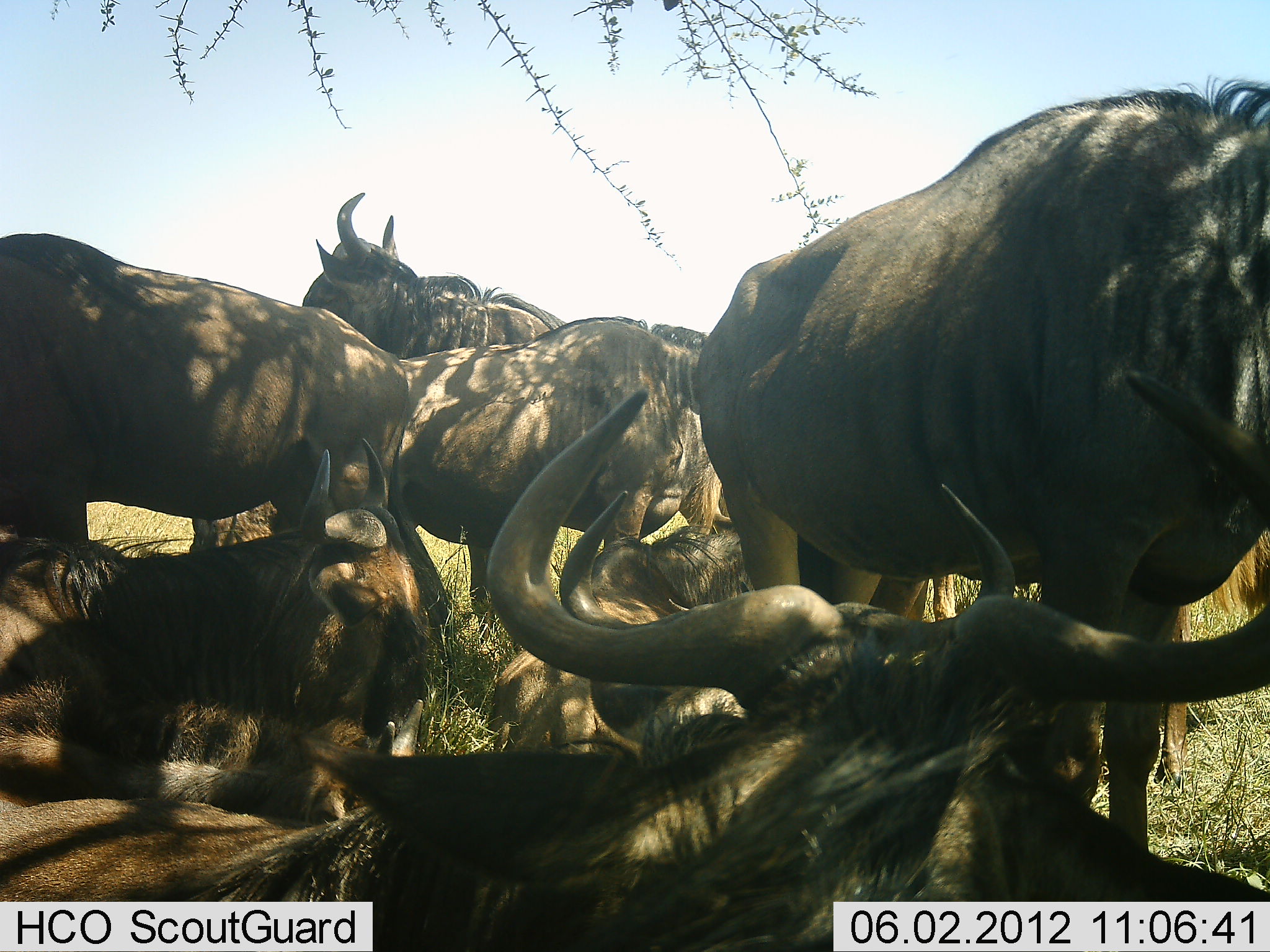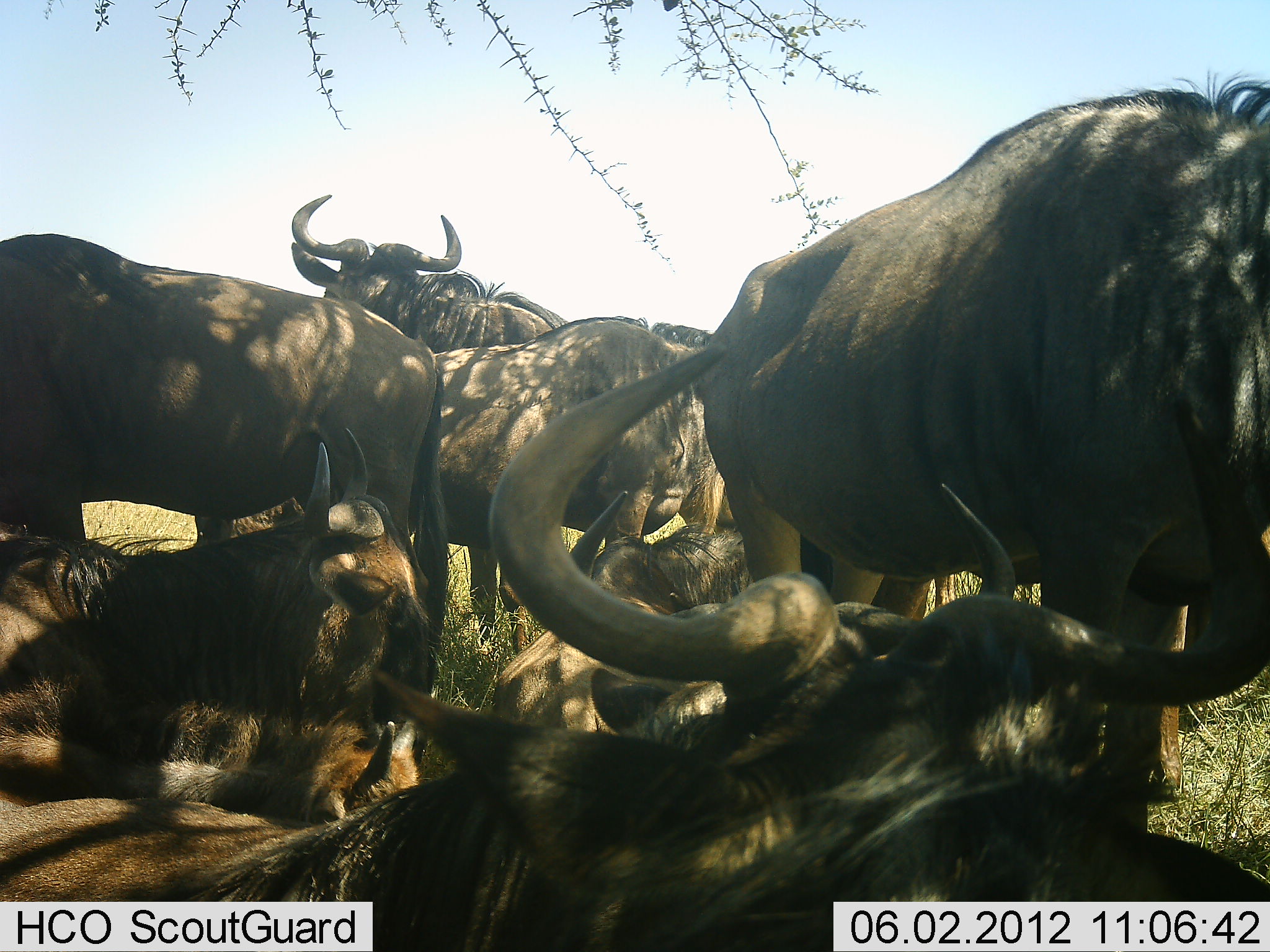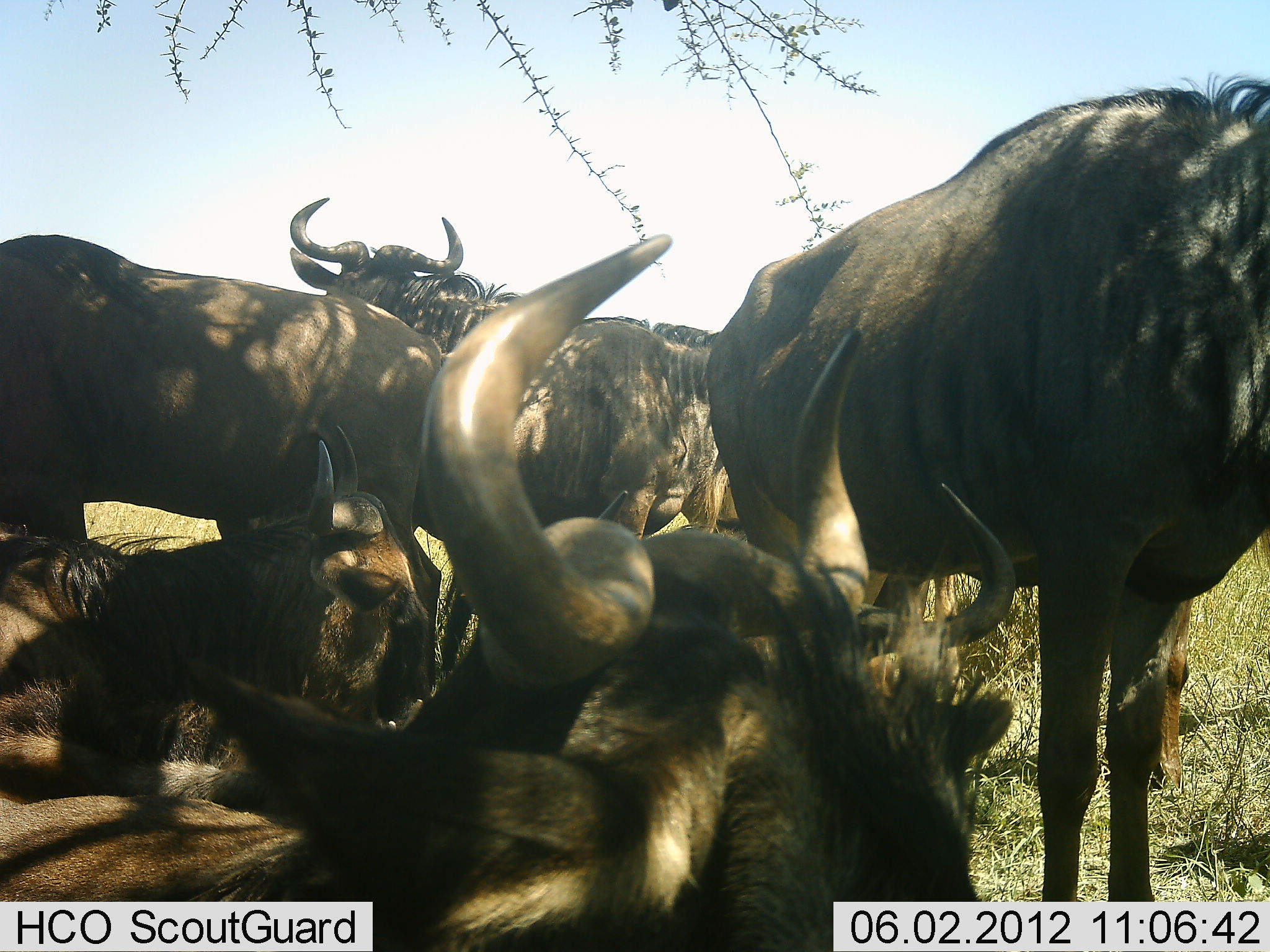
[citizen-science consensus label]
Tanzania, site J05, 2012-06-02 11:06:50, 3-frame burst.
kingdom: Animalia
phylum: Chordata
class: Mammalia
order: Artiodactyla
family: Bovidae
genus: Connochaetes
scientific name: Connochaetes taurinus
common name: blue wildebeest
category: wildebeest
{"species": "wildebeest (blue wildebeest) (Connochaetes taurinus)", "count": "8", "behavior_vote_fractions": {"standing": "60%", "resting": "100%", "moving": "0%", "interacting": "10%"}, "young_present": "0%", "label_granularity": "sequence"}